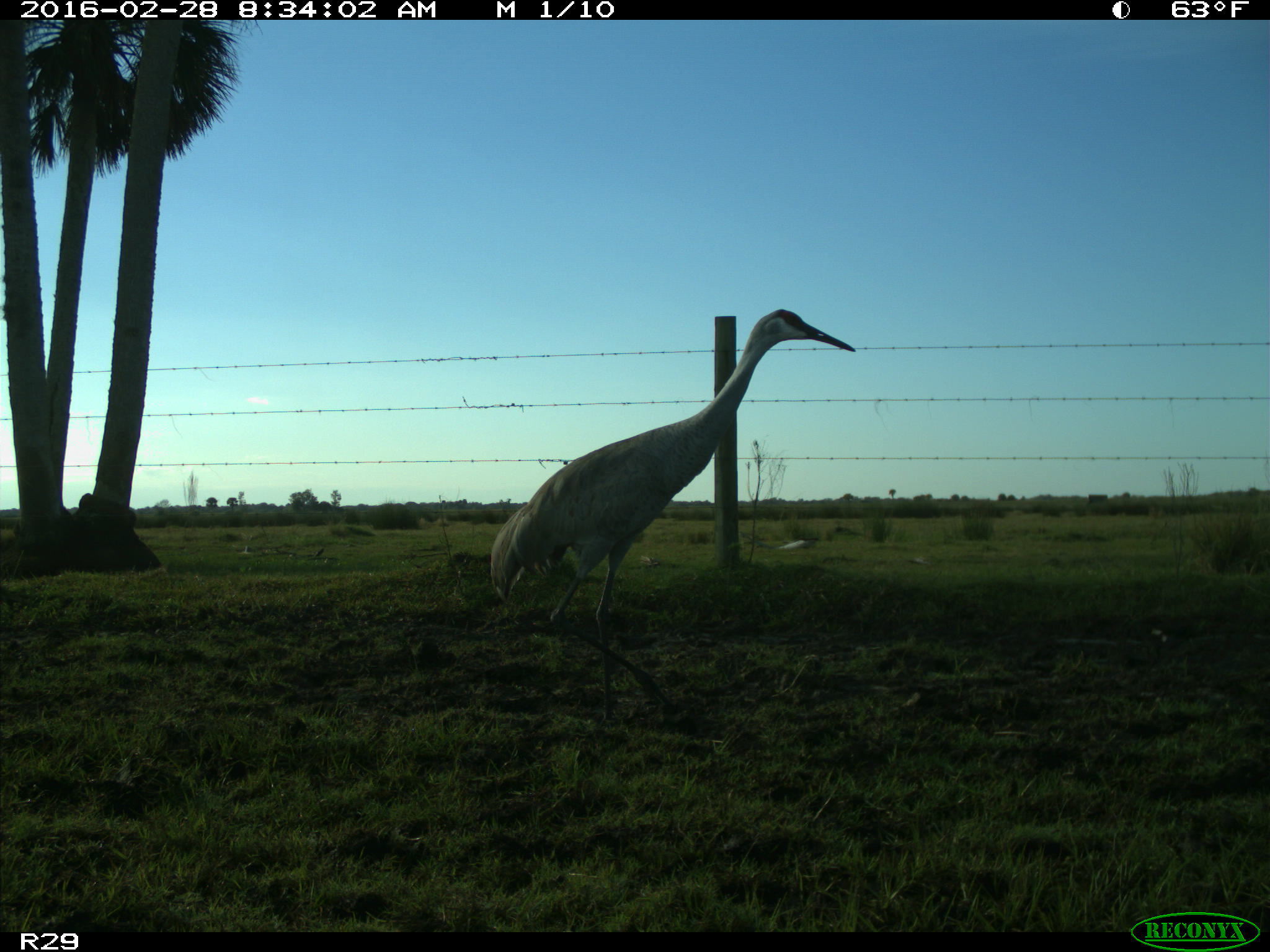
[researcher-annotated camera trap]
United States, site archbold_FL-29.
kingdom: Animalia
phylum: Chordata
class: Aves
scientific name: Aves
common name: birds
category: unidentified bird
Unidentified bird (birds) (Aves).